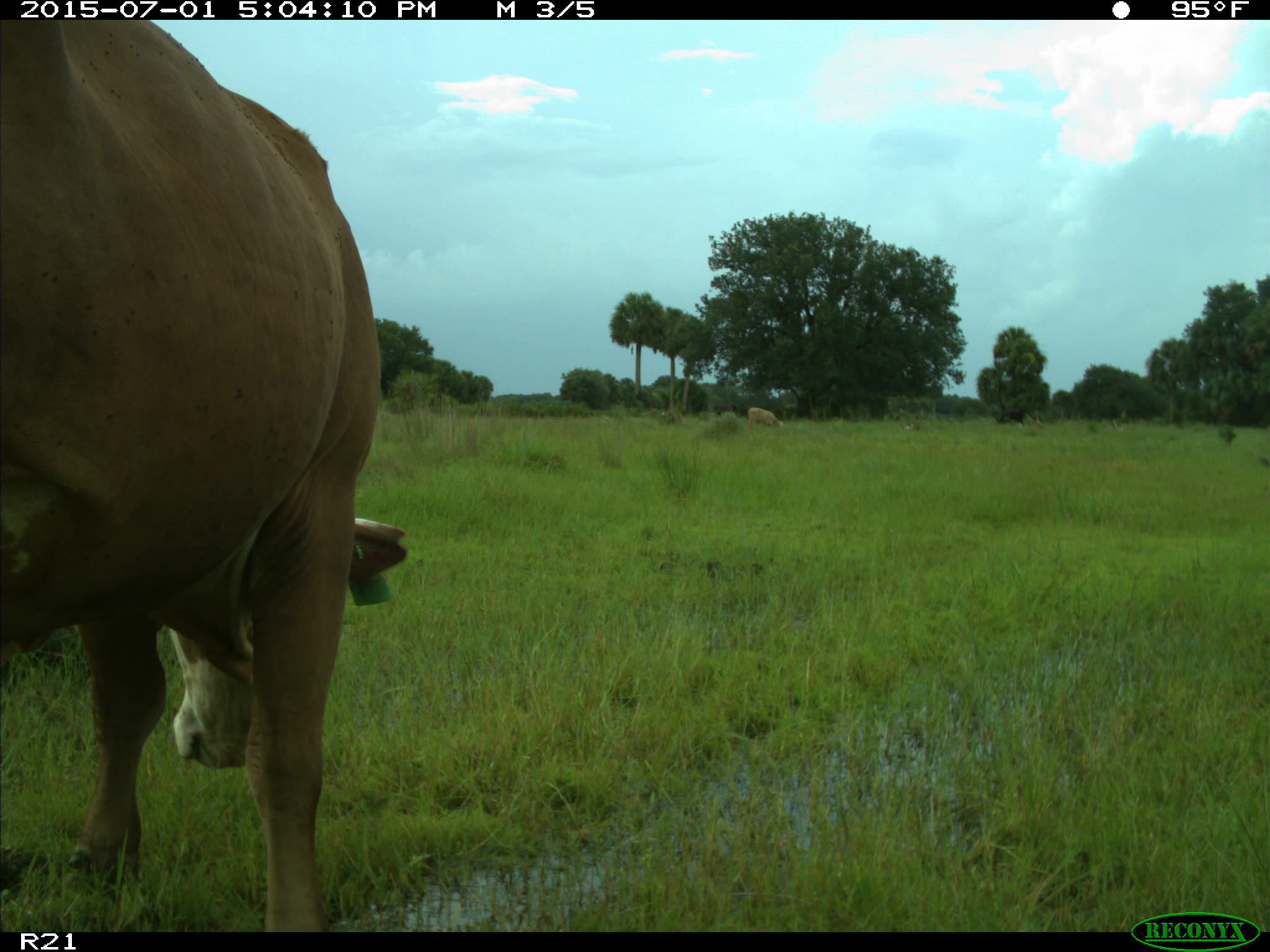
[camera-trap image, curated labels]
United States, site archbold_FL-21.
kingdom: Animalia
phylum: Chordata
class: Mammalia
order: Artiodactyla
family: Bovidae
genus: Bos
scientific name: Bos taurus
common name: domestic cow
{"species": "Bos taurus (domestic cow)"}